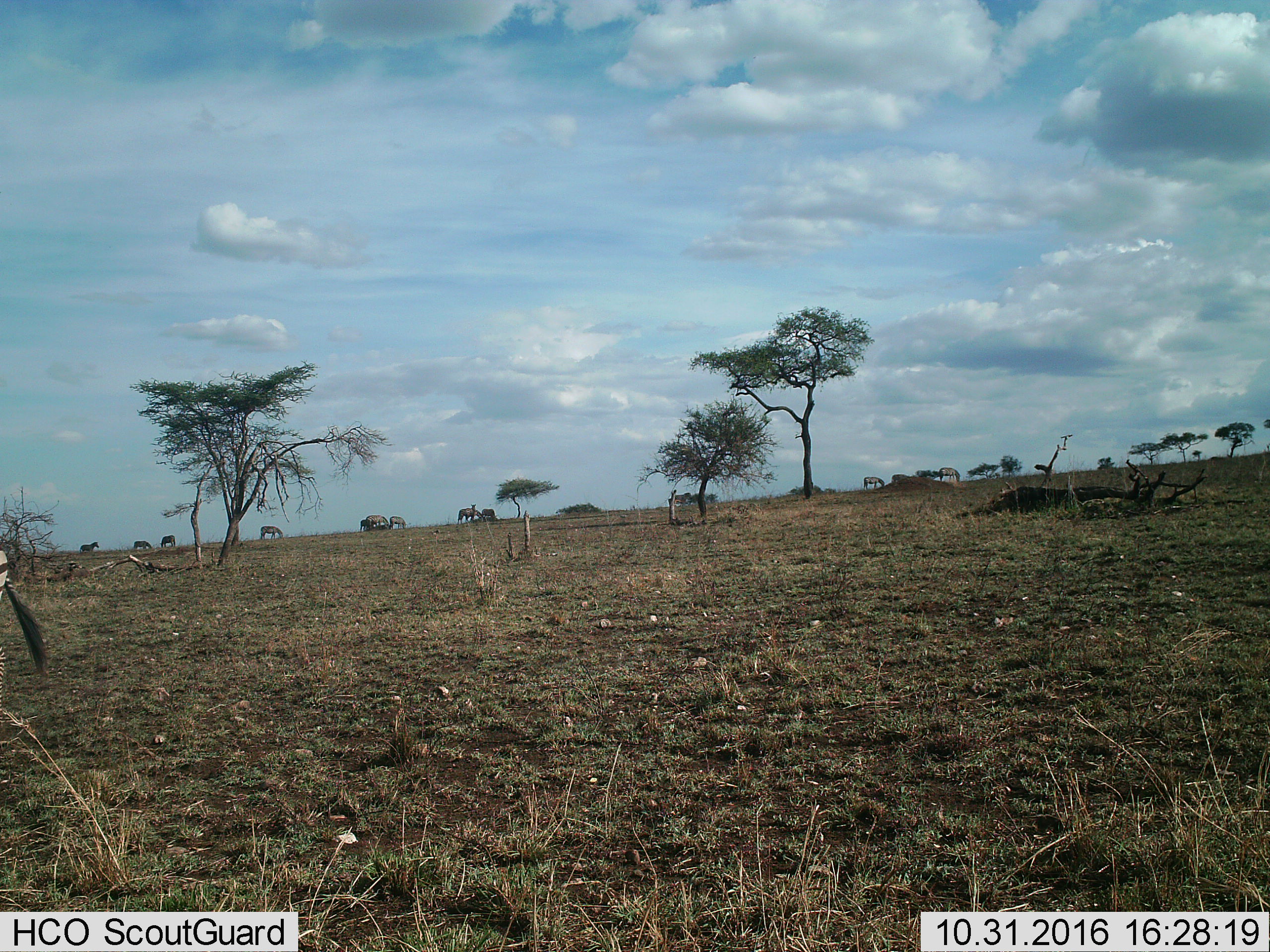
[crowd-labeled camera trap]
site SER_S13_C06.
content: unidentified animal